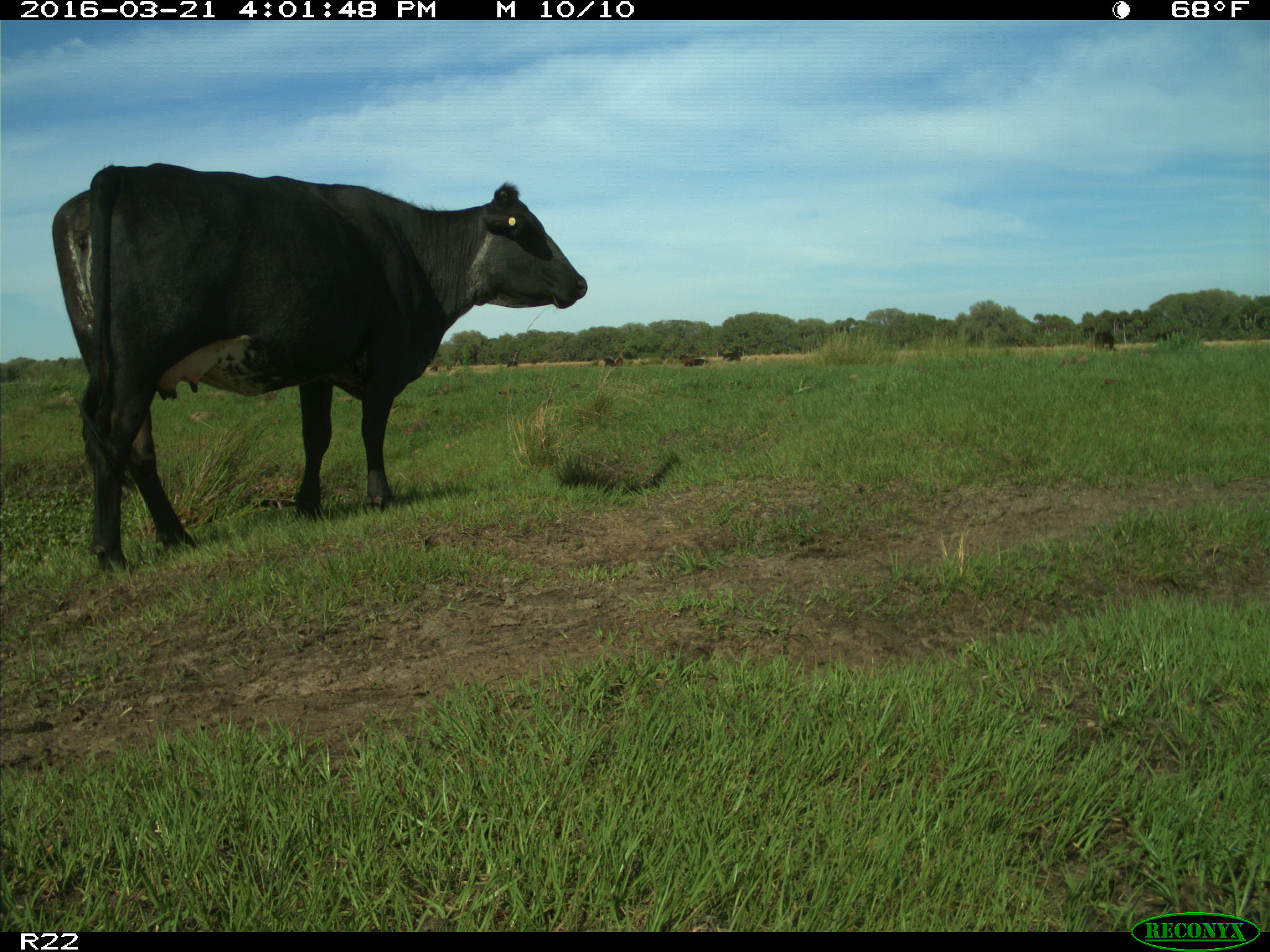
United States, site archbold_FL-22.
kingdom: Animalia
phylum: Chordata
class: Mammalia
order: Artiodactyla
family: Bovidae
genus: Bos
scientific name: Bos taurus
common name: domestic cow